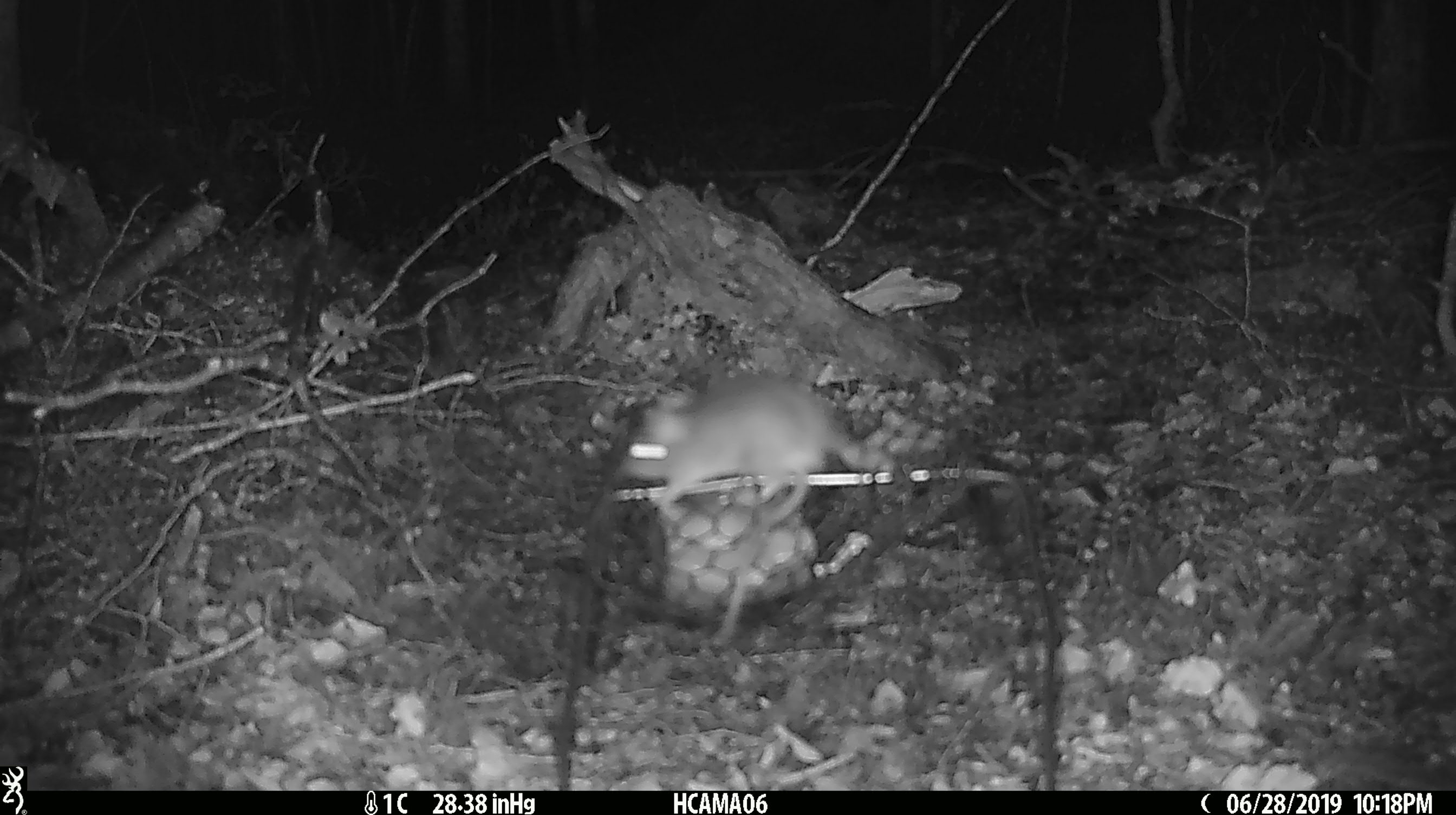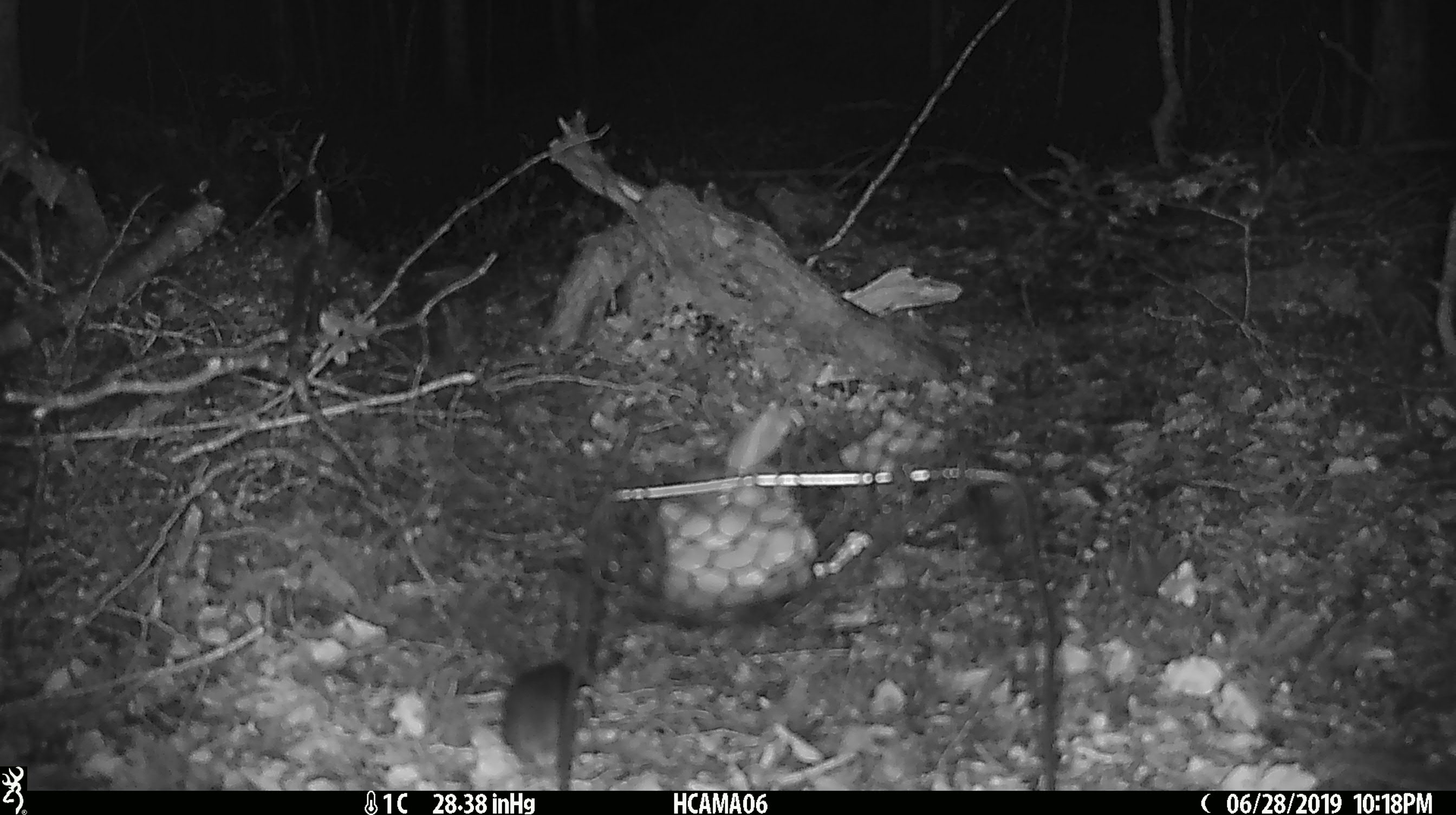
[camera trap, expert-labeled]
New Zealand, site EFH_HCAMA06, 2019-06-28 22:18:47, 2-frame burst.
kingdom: Animalia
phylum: Chordata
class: Mammalia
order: Rodentia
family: Muridae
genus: Mus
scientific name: Mus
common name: mouse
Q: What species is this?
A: Mouse (Mus).